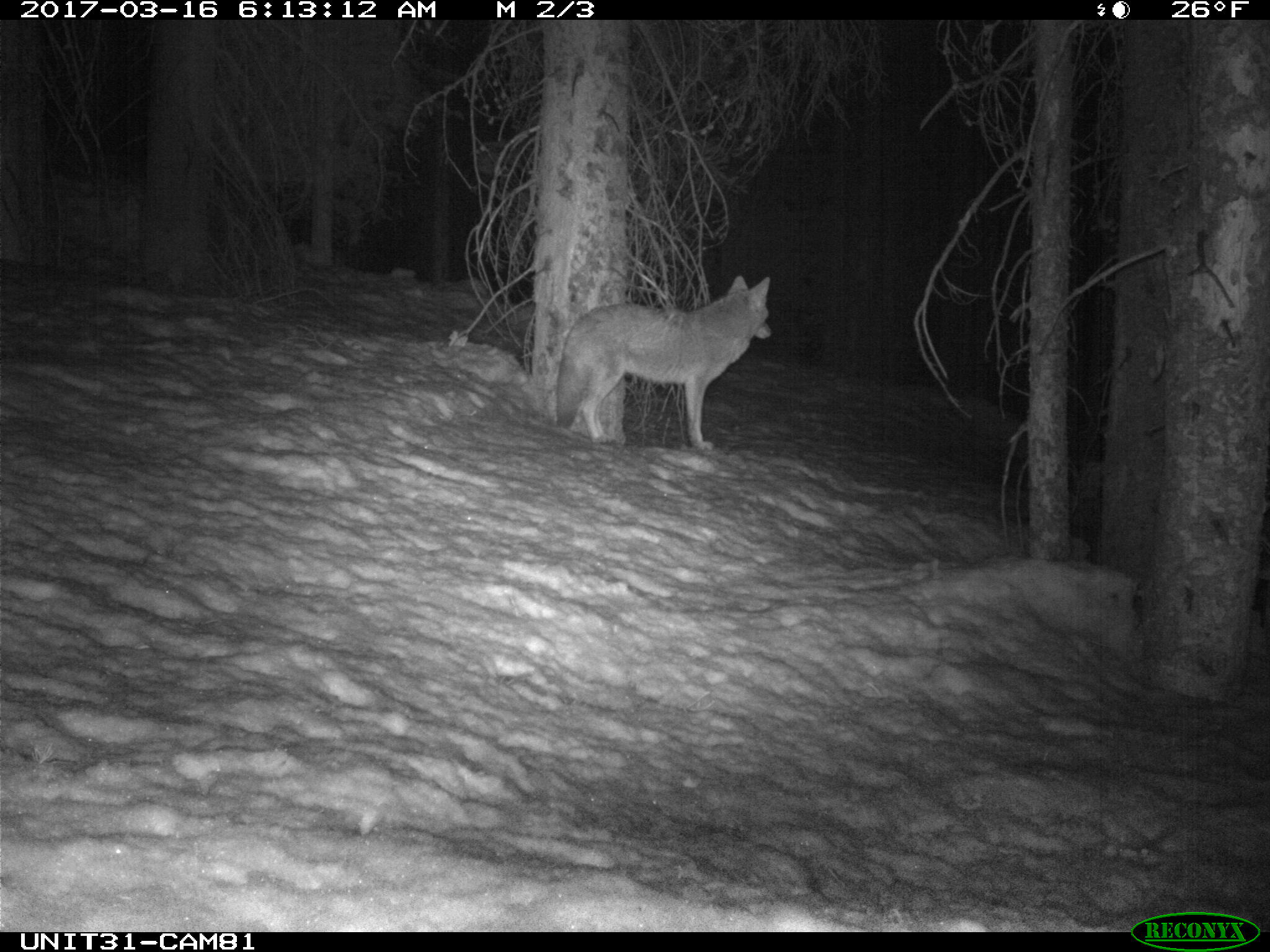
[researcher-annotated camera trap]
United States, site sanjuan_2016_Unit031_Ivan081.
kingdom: Animalia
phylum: Chordata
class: Mammalia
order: Carnivora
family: Canidae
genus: Canis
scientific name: Canis latrans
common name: coyote